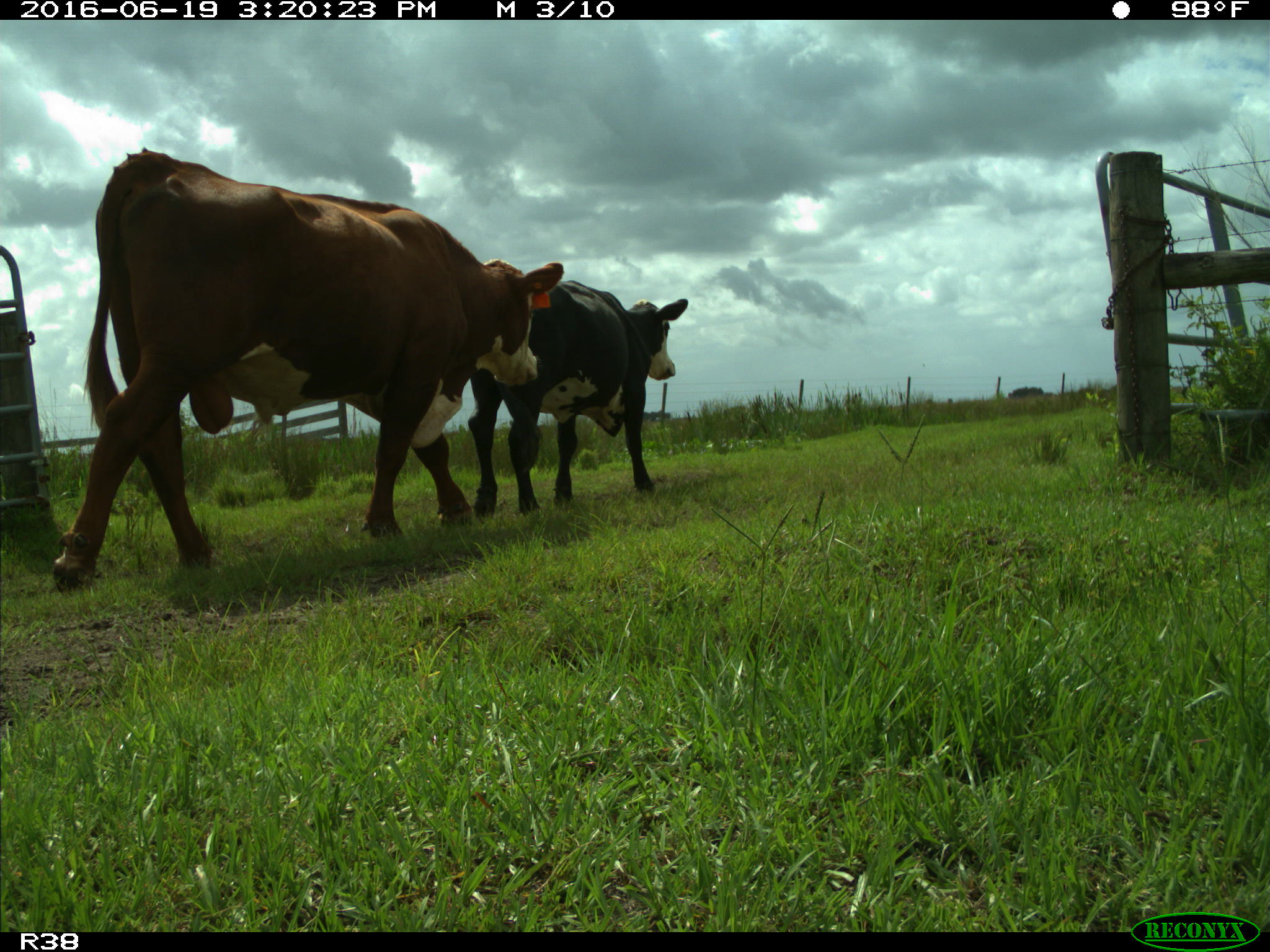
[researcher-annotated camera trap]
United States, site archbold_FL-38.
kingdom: Animalia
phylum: Chordata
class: Mammalia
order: Artiodactyla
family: Bovidae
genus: Bos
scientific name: Bos taurus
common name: domestic cow